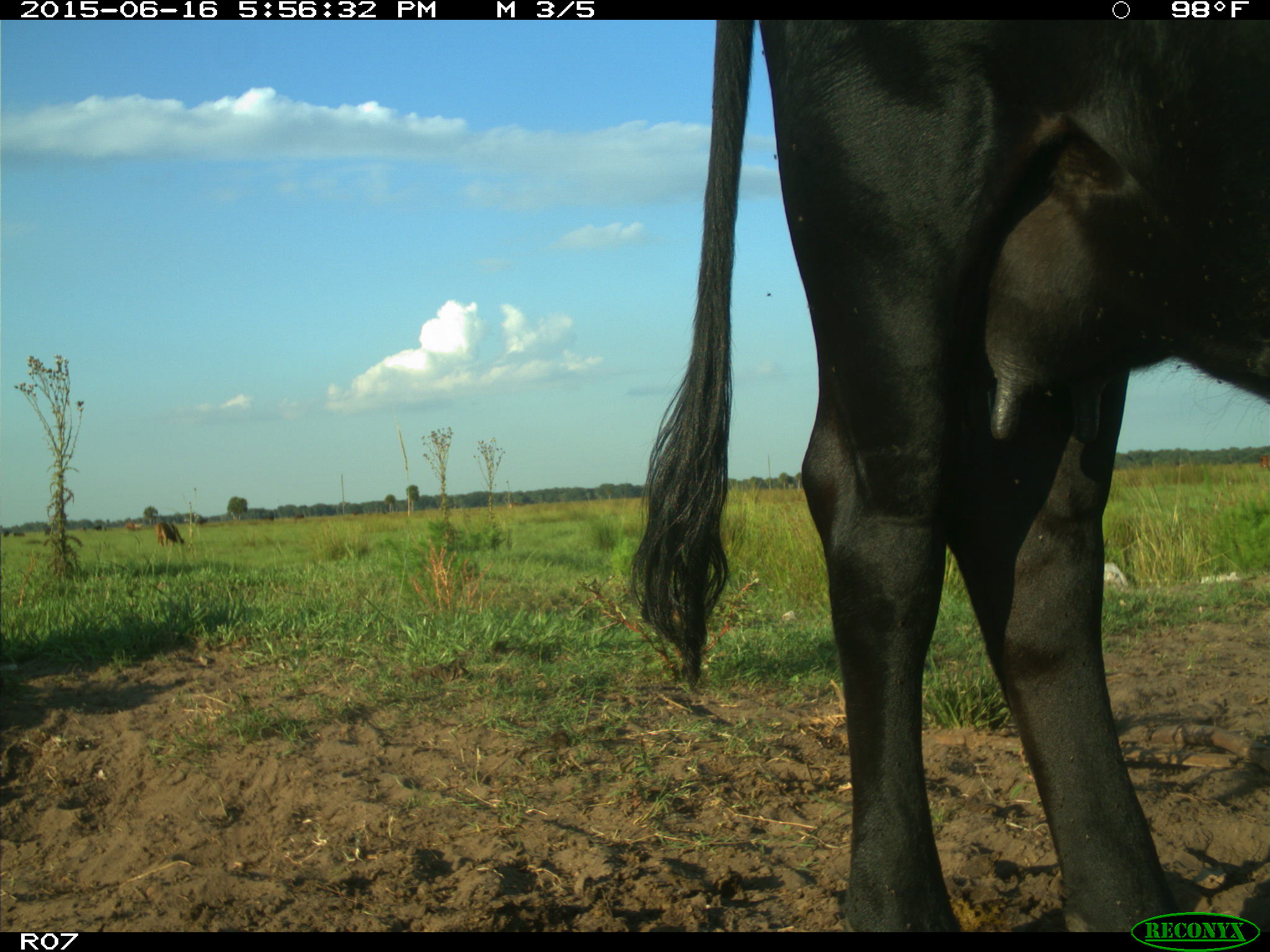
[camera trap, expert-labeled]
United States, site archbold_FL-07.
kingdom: Animalia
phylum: Chordata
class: Mammalia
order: Artiodactyla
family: Bovidae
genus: Bos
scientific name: Bos taurus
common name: domestic cow